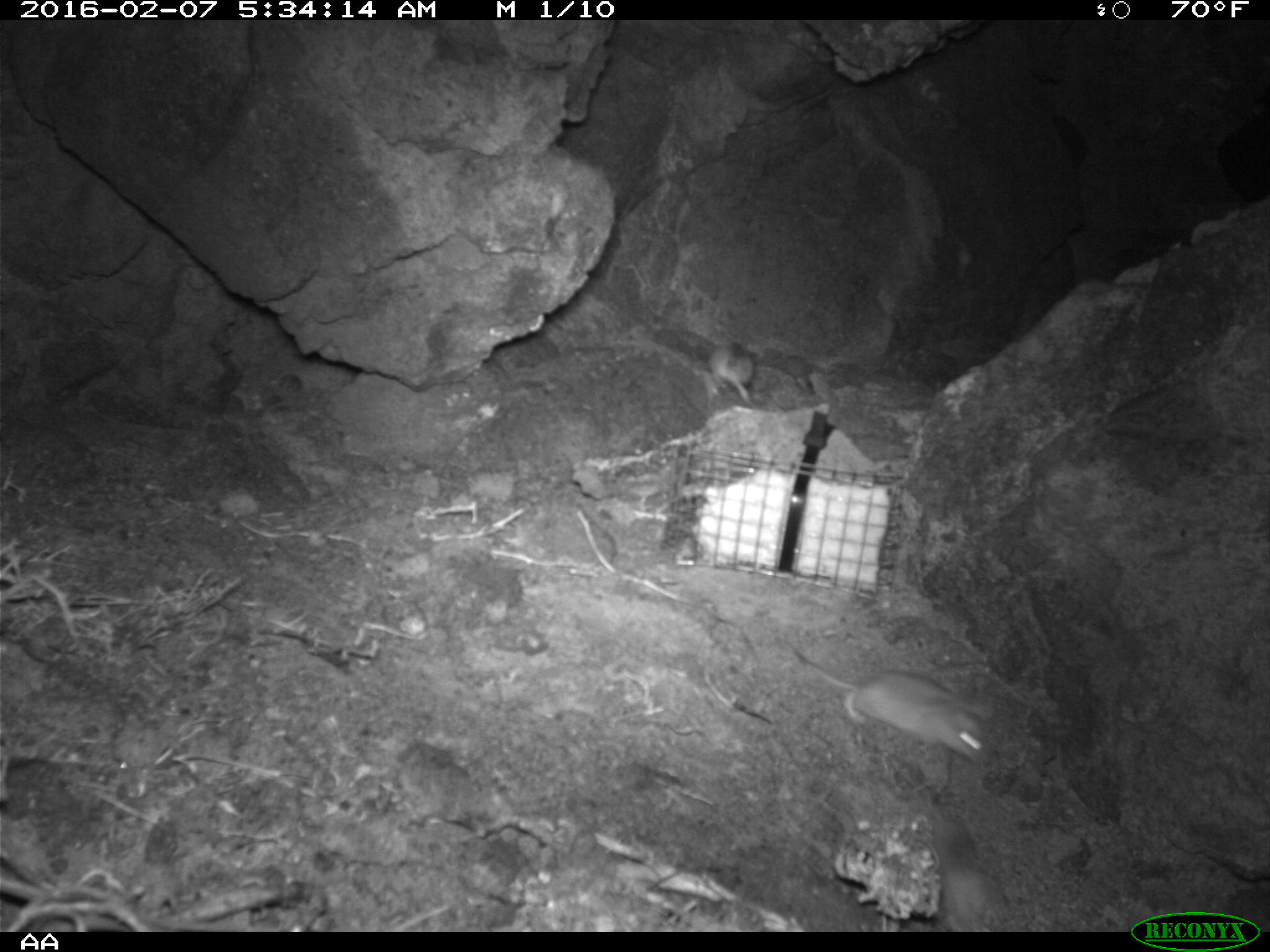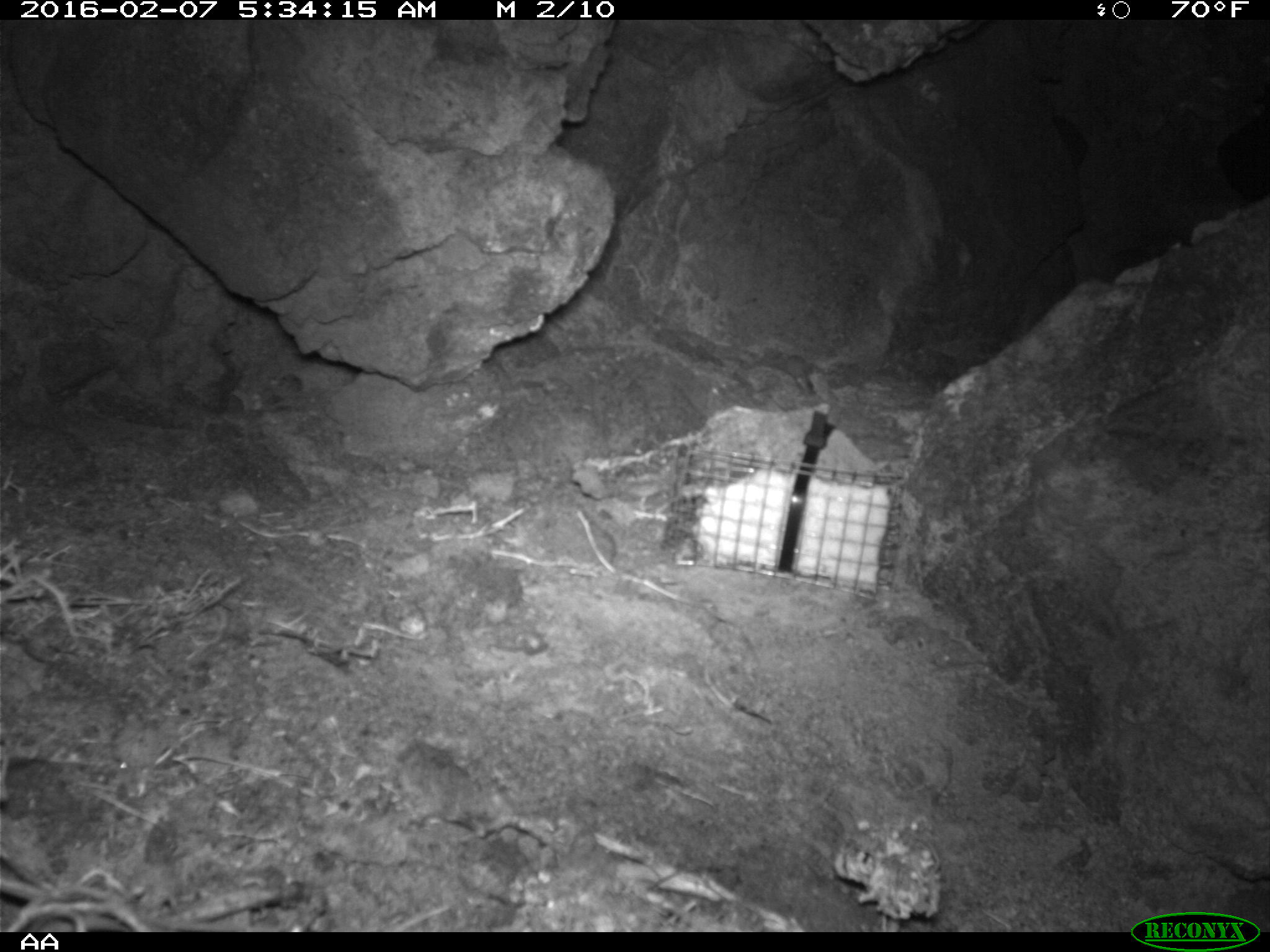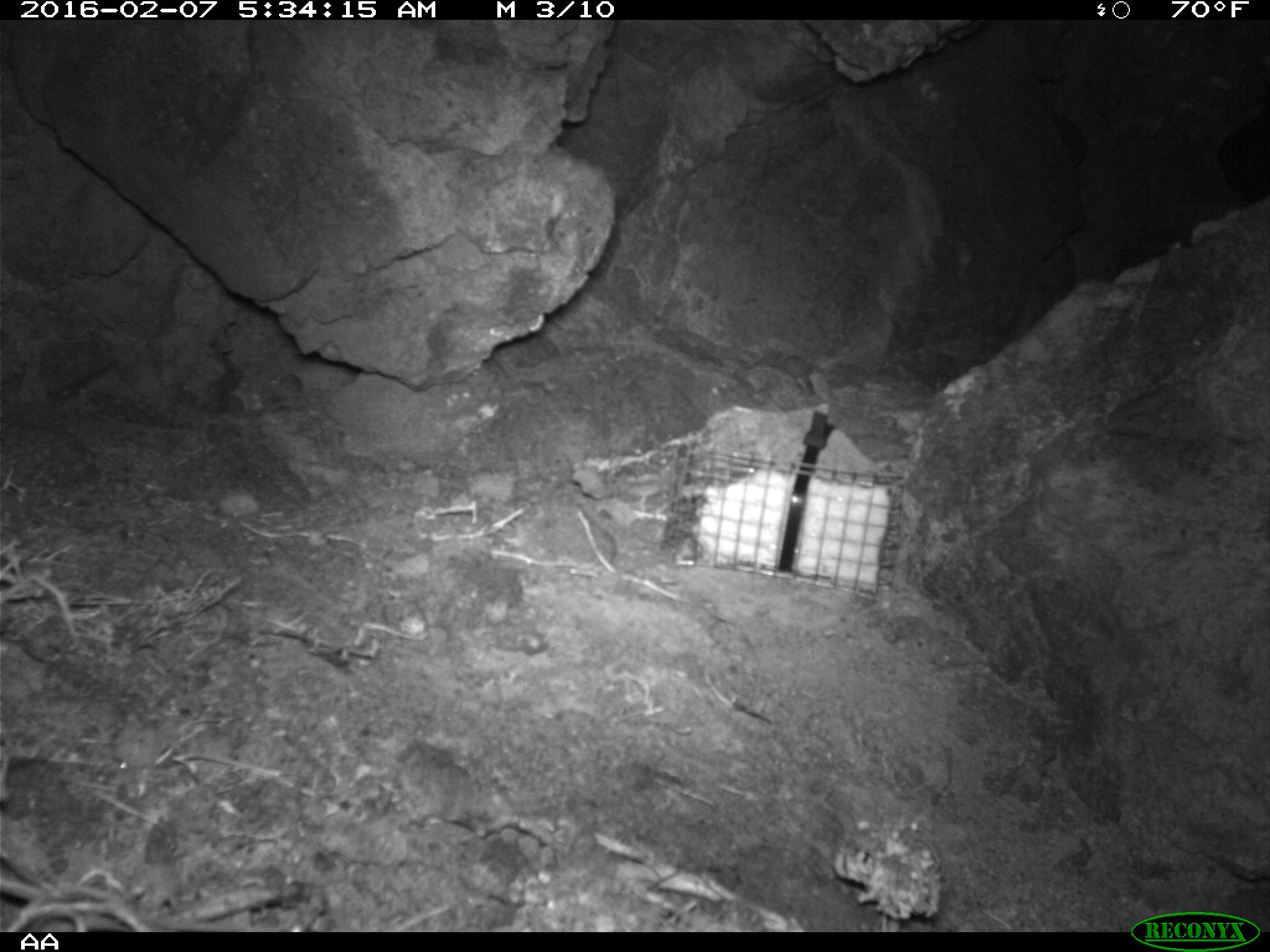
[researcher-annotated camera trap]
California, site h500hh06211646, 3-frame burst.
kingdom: Animalia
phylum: Chordata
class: Mammalia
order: Rodentia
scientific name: Rodentia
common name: rodent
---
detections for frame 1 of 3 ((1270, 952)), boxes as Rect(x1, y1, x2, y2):
rodent: Rect(787, 628, 985, 770); Rect(902, 787, 993, 929); Rect(701, 340, 758, 404)